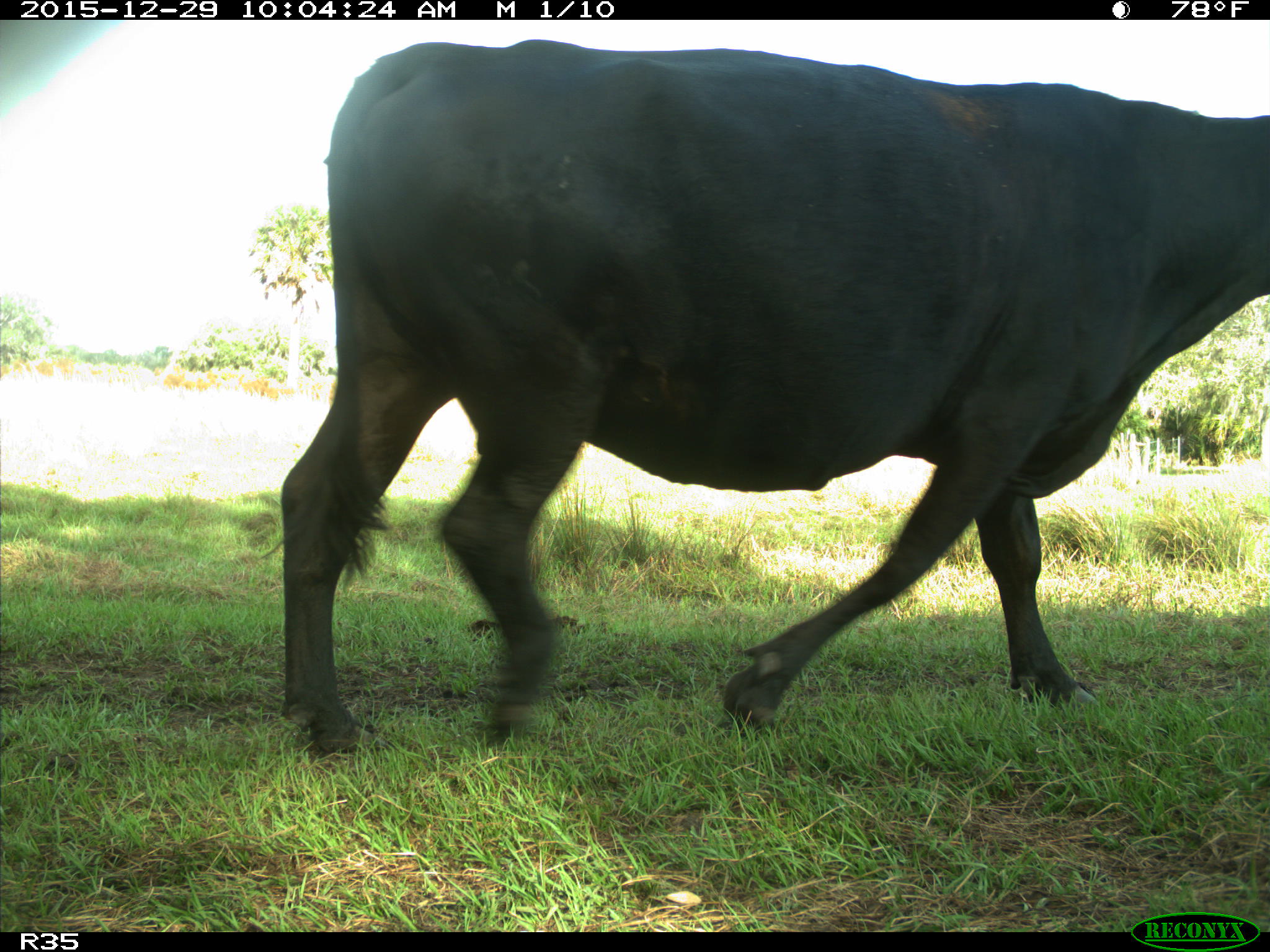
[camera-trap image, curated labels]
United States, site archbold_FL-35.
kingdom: Animalia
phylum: Chordata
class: Mammalia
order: Artiodactyla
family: Bovidae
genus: Bos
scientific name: Bos taurus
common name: domestic cow